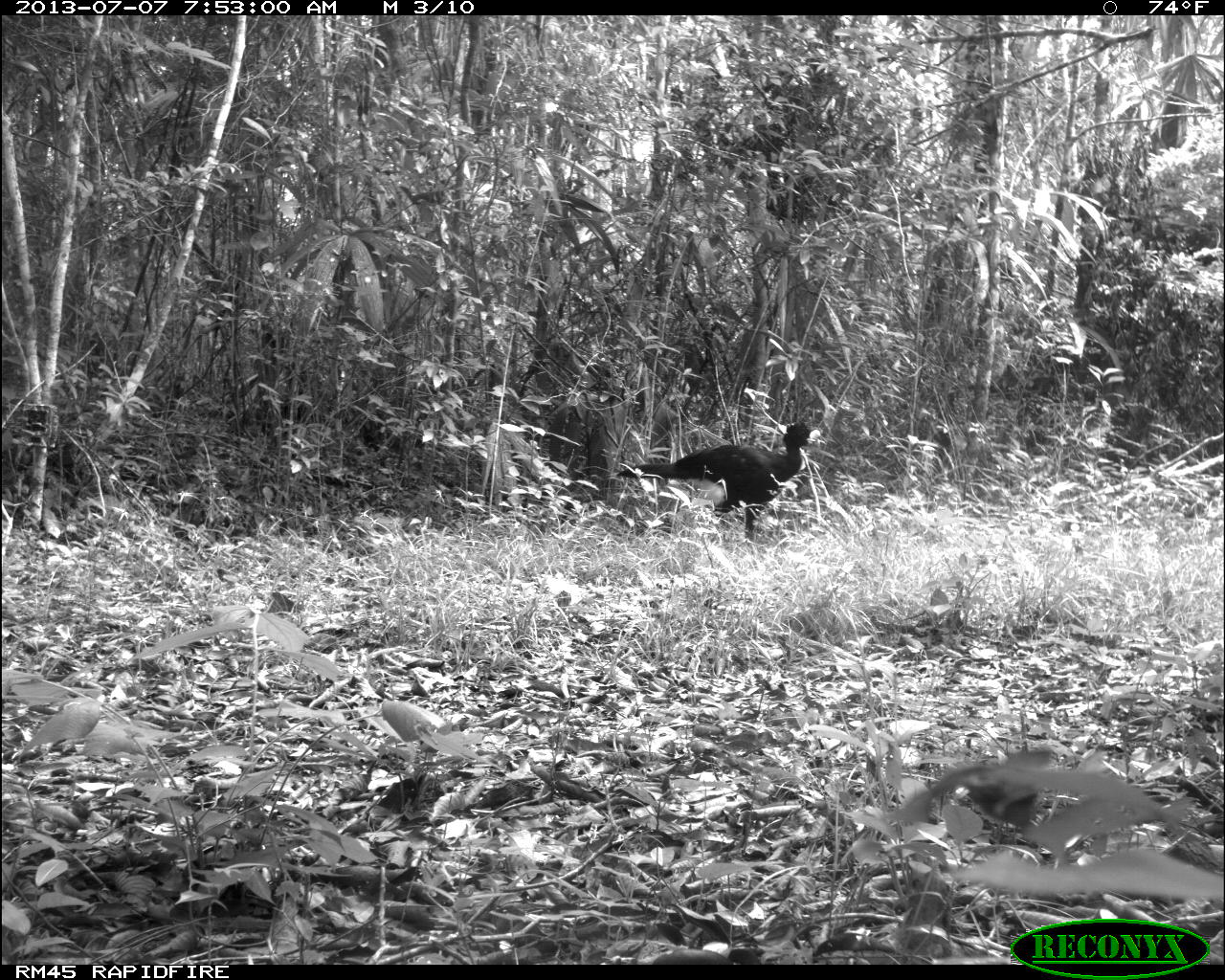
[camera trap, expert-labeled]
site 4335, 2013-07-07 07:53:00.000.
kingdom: Animalia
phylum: Chordata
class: Aves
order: Galliformes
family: Cracidae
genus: Crax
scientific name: Crax rubra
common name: great curassow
Crax rubra (great curassow), count 1, sex male.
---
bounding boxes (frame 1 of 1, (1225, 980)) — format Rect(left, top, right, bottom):
crax rubra: Rect(615, 420, 822, 546)